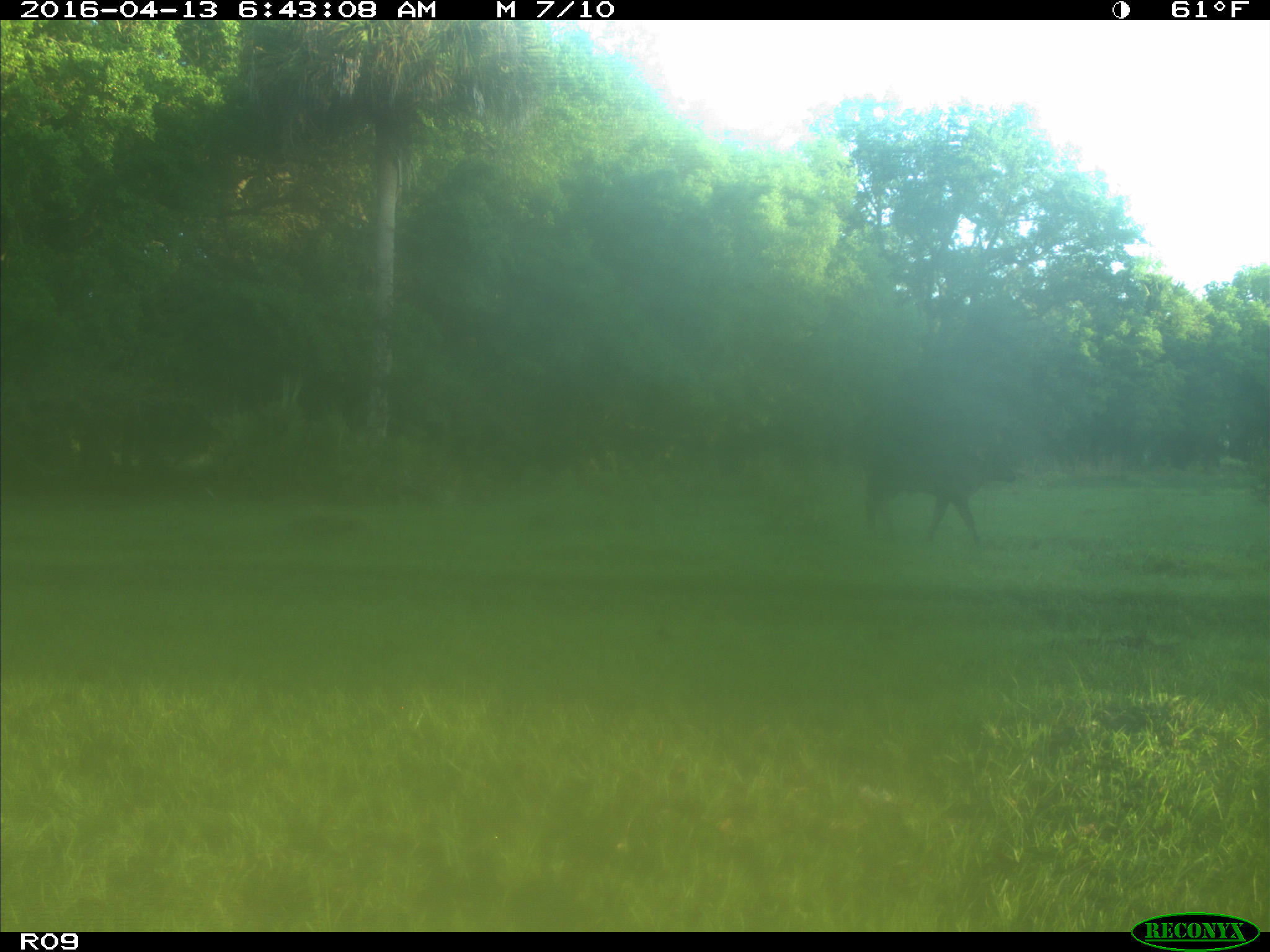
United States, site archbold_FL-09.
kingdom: Animalia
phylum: Chordata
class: Mammalia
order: Artiodactyla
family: Bovidae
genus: Bos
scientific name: Bos taurus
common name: domestic cow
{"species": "Bos taurus (domestic cow)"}